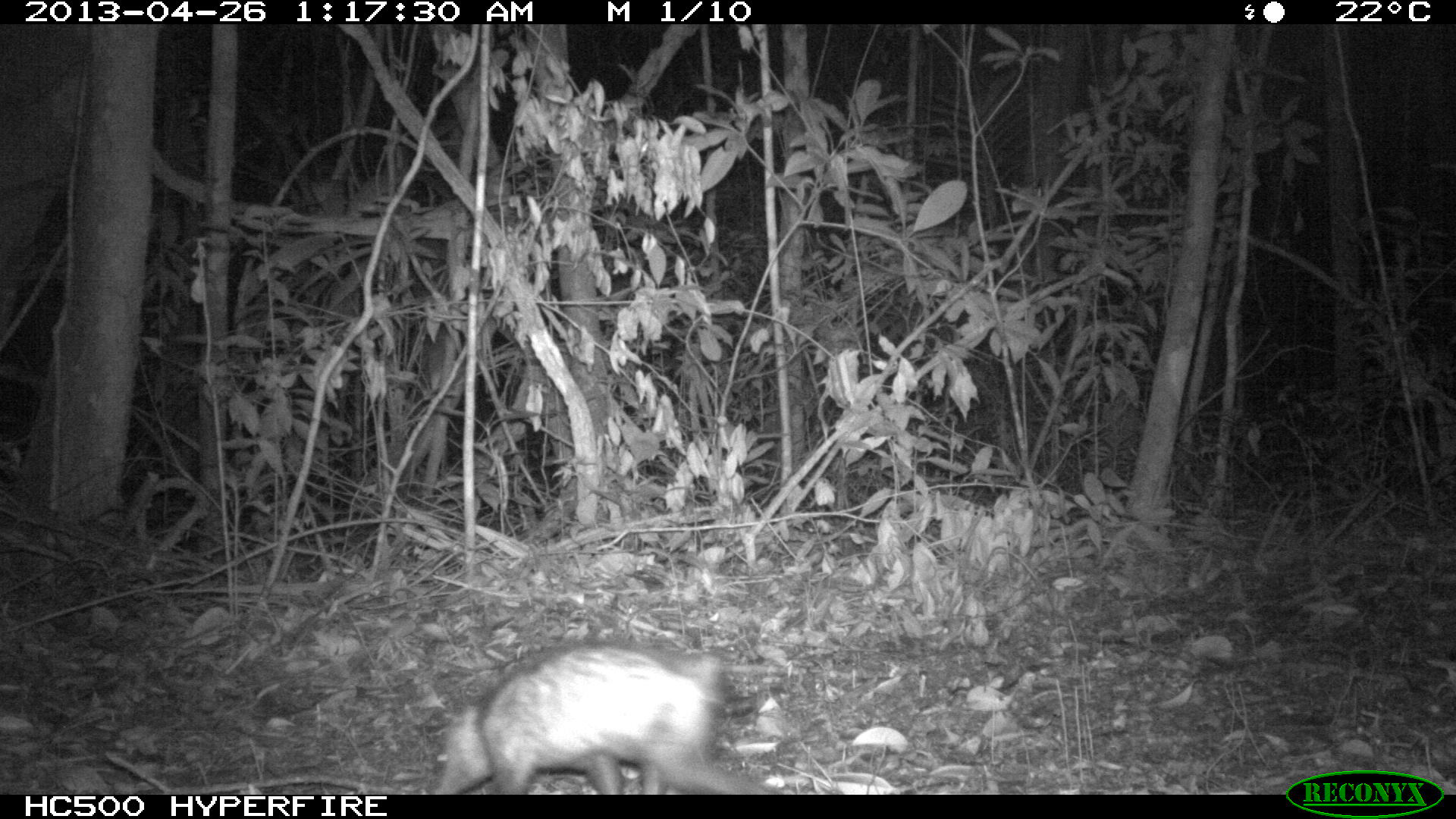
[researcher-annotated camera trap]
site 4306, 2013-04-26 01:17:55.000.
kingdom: Animalia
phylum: Chordata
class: Mammalia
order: Didelphimorphia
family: Didelphidae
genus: Didelphis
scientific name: Didelphis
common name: american opossums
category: didelphis sp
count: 1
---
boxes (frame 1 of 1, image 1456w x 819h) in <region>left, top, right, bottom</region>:
didelphis sp: <region>427, 640, 773, 792</region>